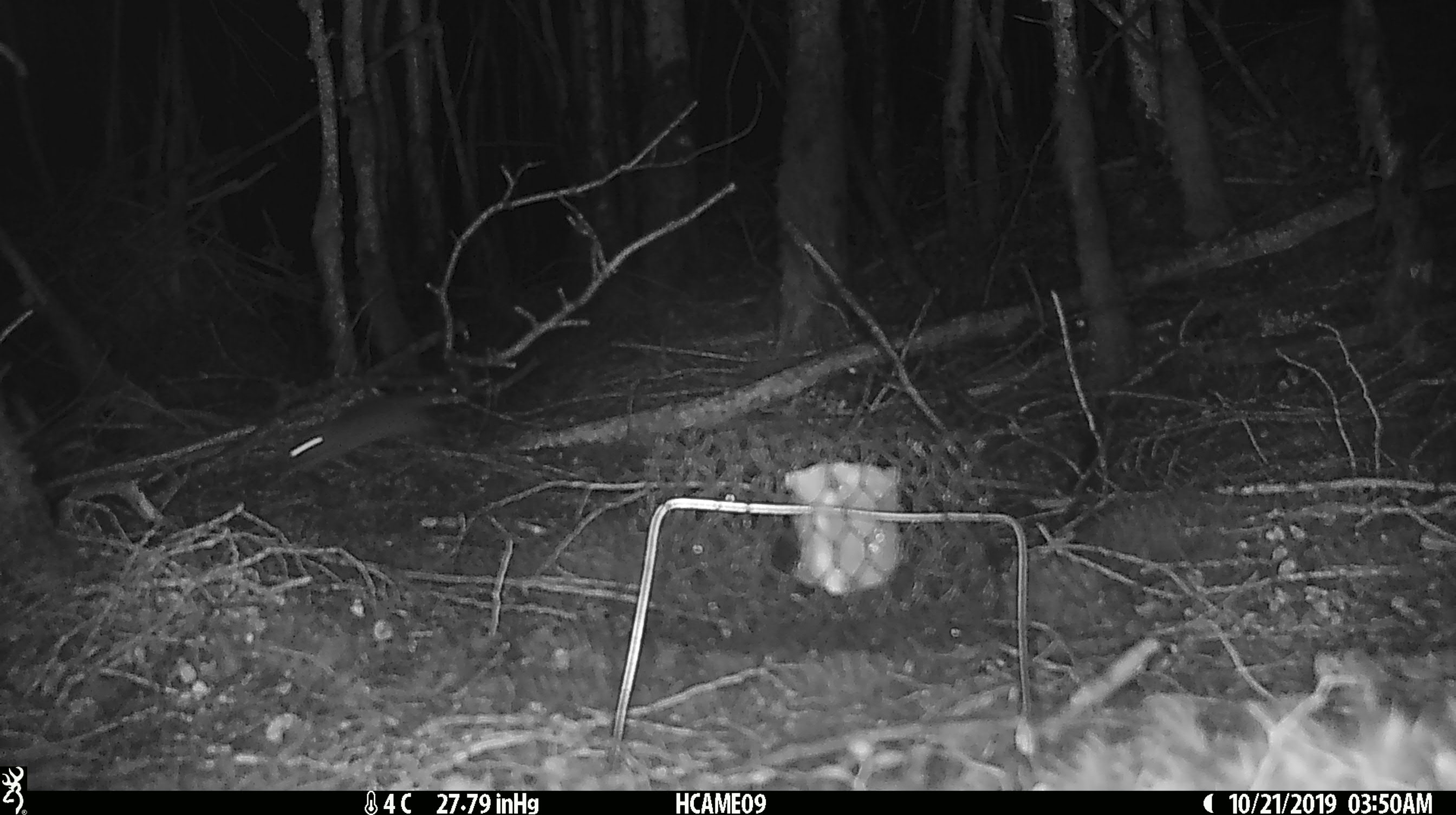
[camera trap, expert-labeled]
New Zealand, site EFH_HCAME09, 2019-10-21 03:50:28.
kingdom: Animalia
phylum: Chordata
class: Mammalia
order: Rodentia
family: Muridae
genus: Mus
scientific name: Mus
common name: mouse